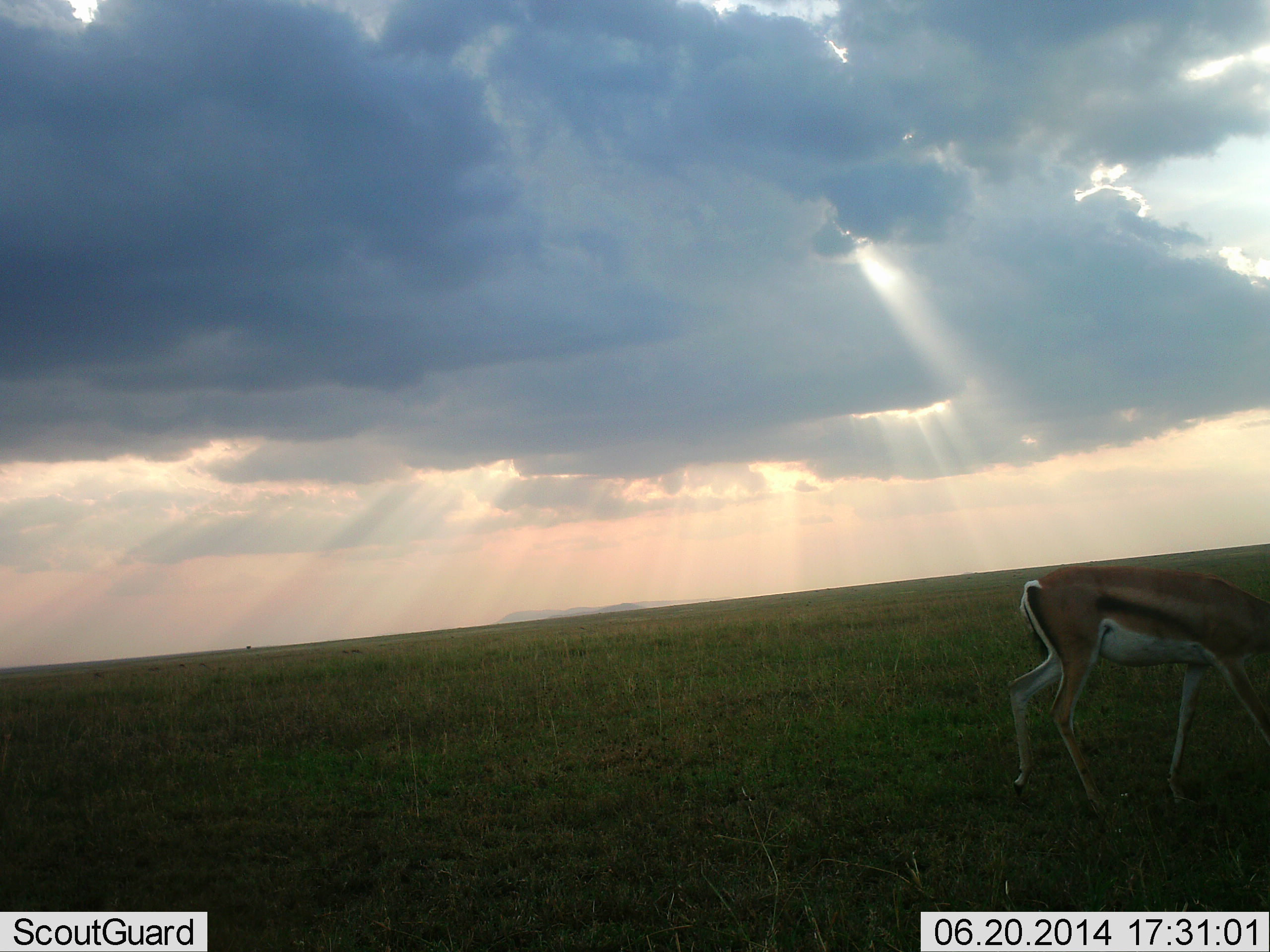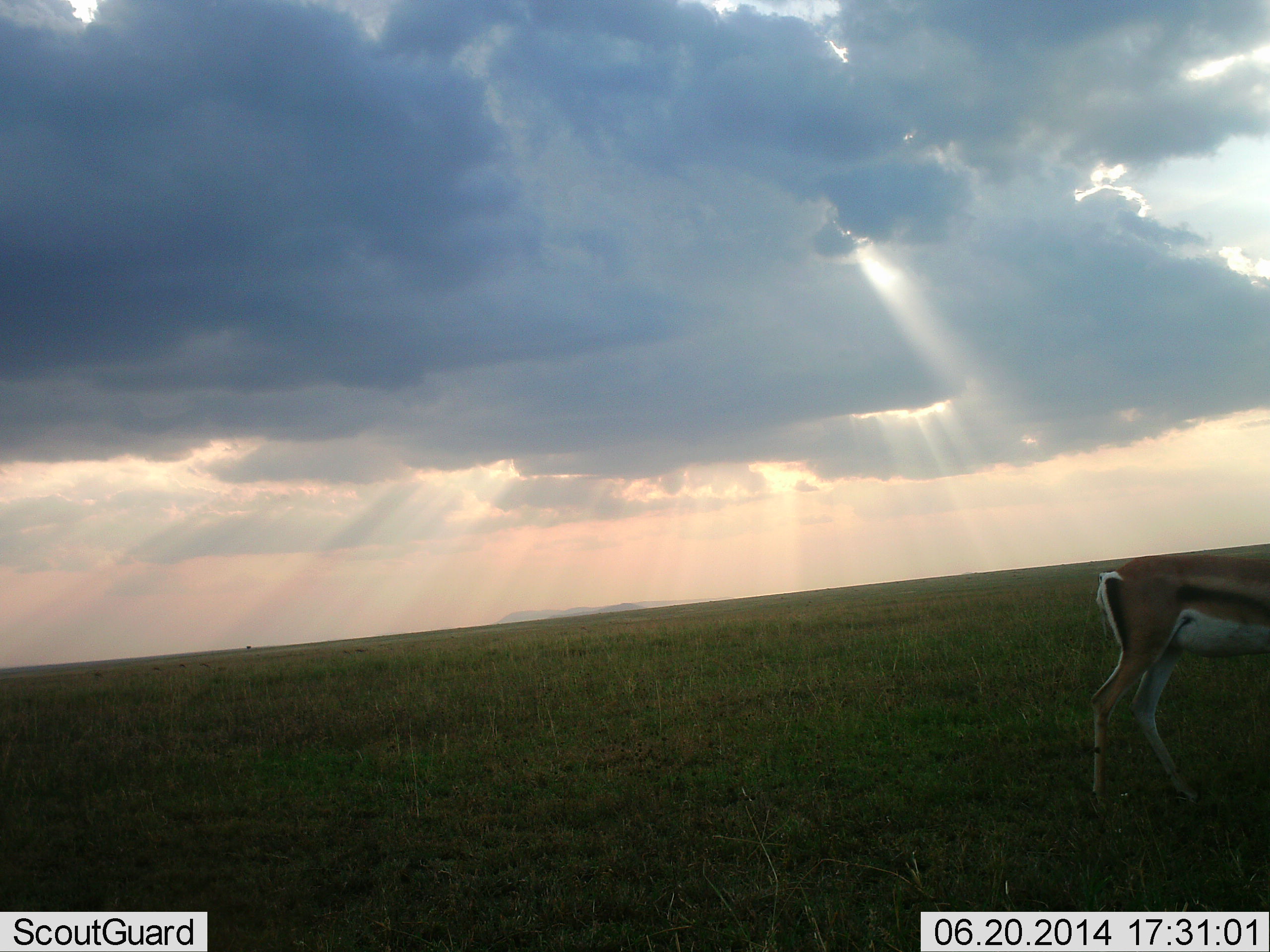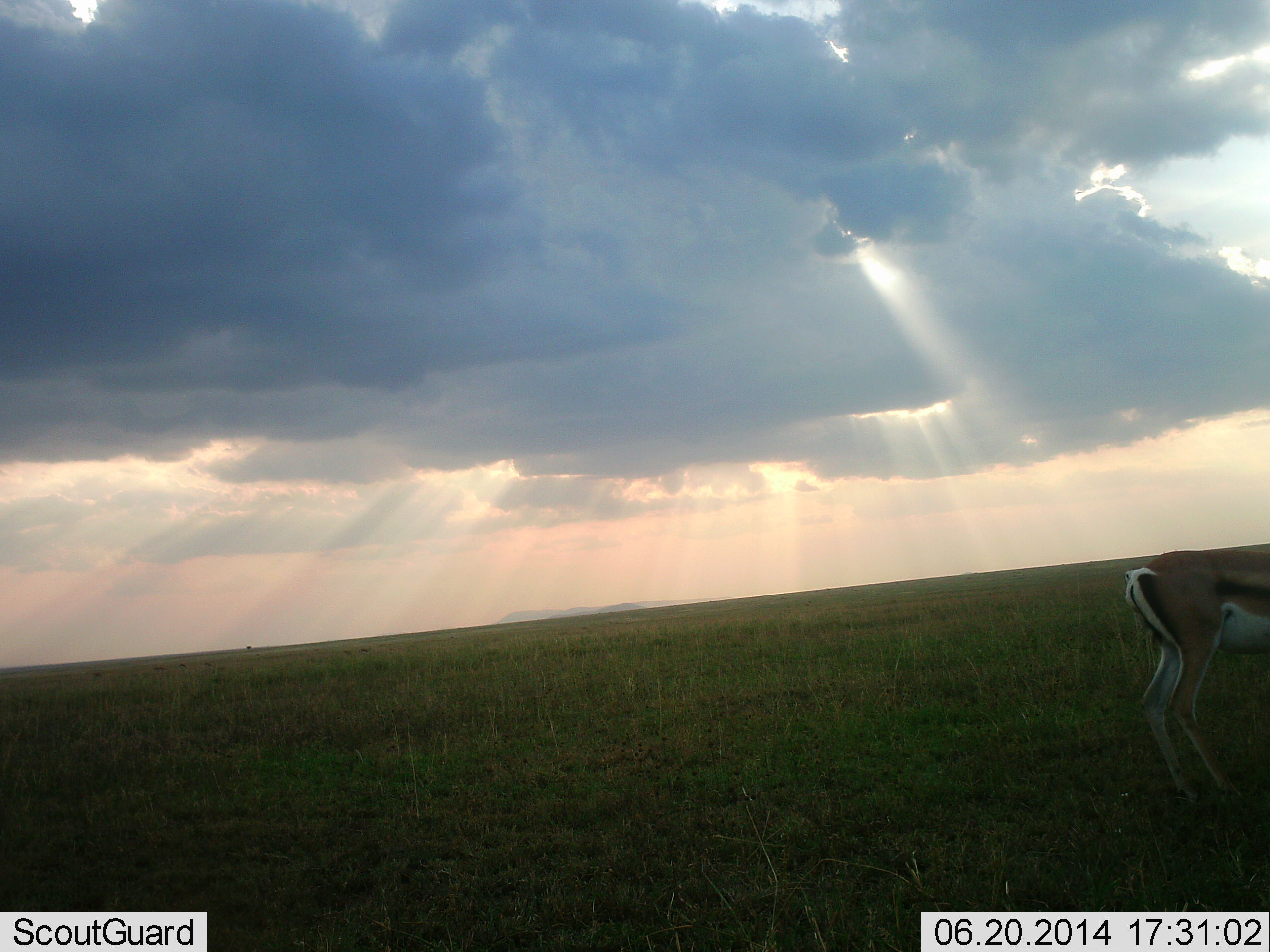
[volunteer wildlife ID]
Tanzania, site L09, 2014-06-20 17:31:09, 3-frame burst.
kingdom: Animalia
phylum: Chordata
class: Mammalia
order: Artiodactyla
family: Bovidae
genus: Eudorcas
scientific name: Eudorcas thomsonii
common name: thomson's gazelle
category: gazellethomsons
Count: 1.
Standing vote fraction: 29%.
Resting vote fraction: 0%.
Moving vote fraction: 76%.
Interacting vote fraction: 0%.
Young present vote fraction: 0%.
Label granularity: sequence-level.